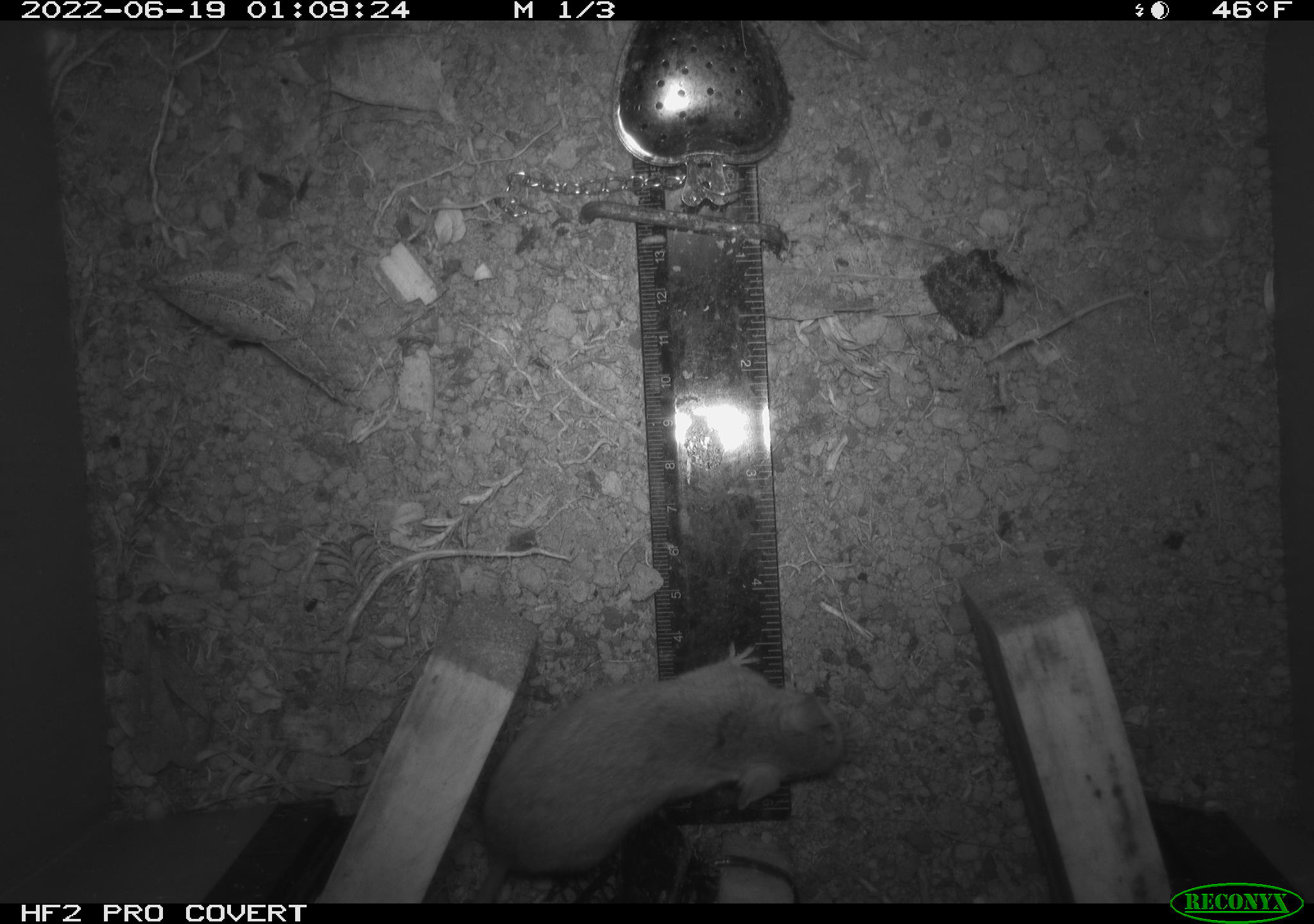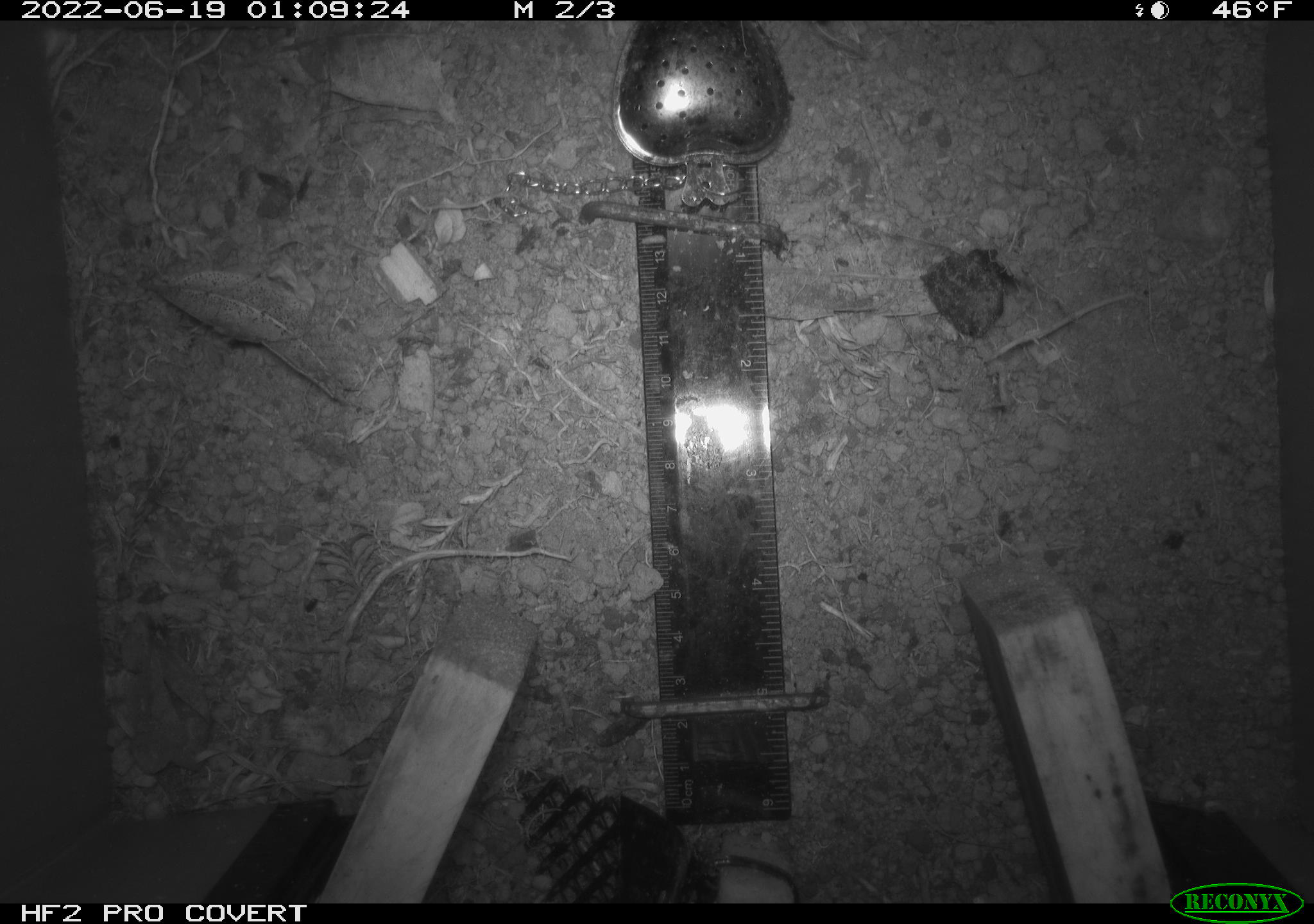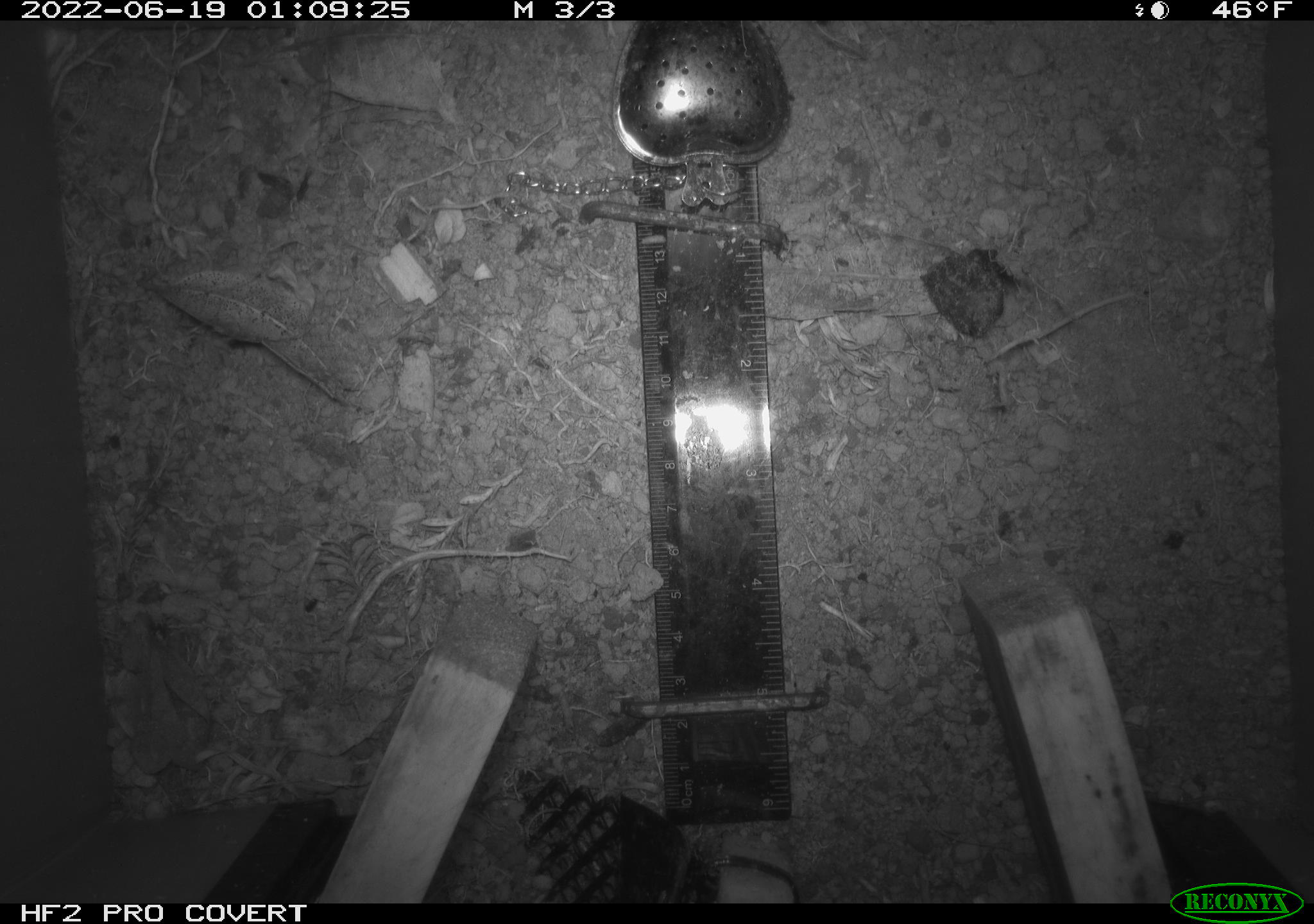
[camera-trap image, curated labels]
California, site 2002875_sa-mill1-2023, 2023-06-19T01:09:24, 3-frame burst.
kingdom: Animalia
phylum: Chordata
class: Mammalia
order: Rodentia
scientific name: Rodentia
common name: mouse species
Mouse species (Rodentia).